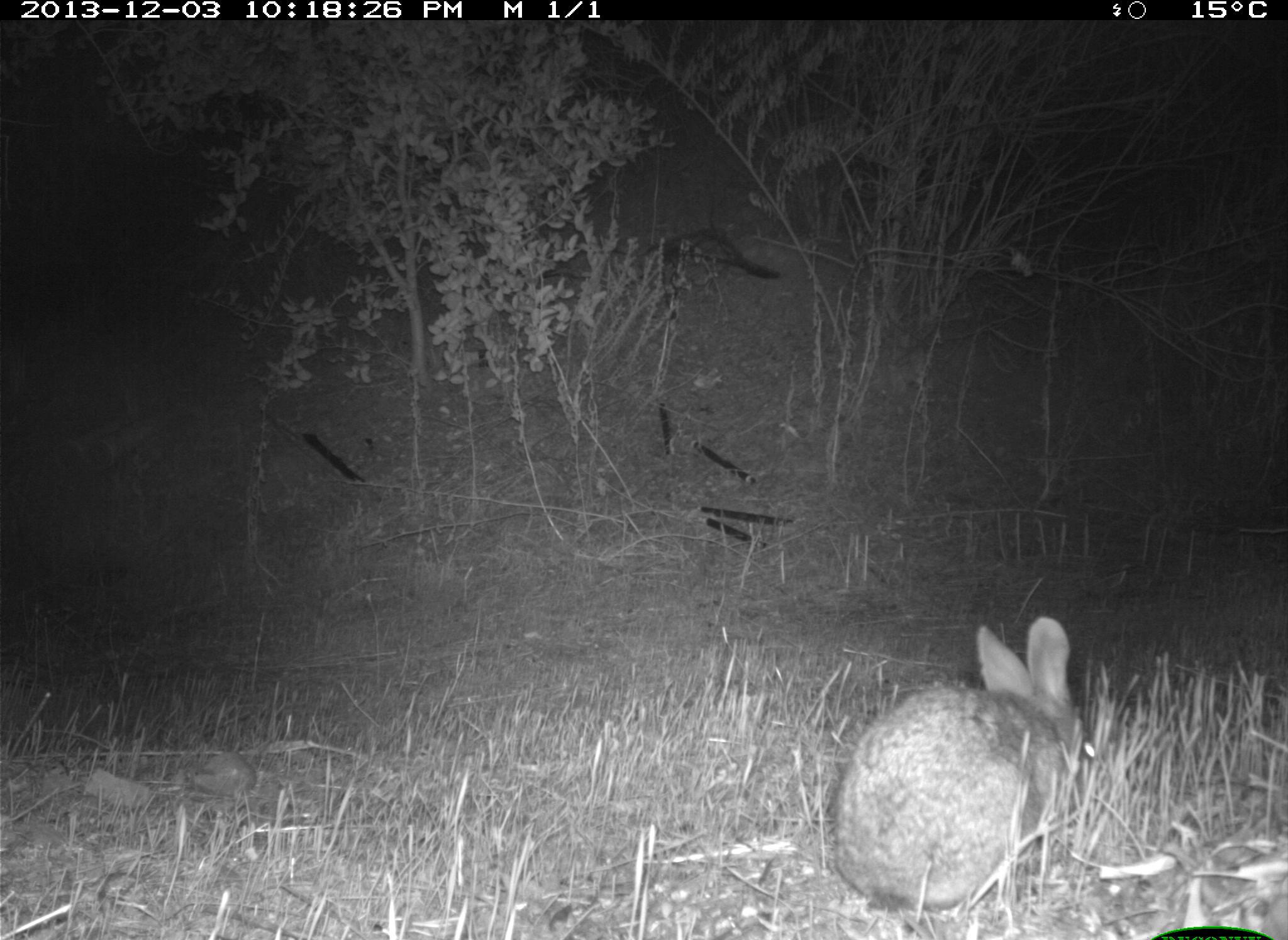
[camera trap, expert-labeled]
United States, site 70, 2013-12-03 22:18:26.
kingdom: Animalia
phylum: Chordata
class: Mammalia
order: Lagomorpha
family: Leporidae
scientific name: Leporidae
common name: rabbits and hares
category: rabbit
Rabbit (rabbits and hares) (Leporidae).